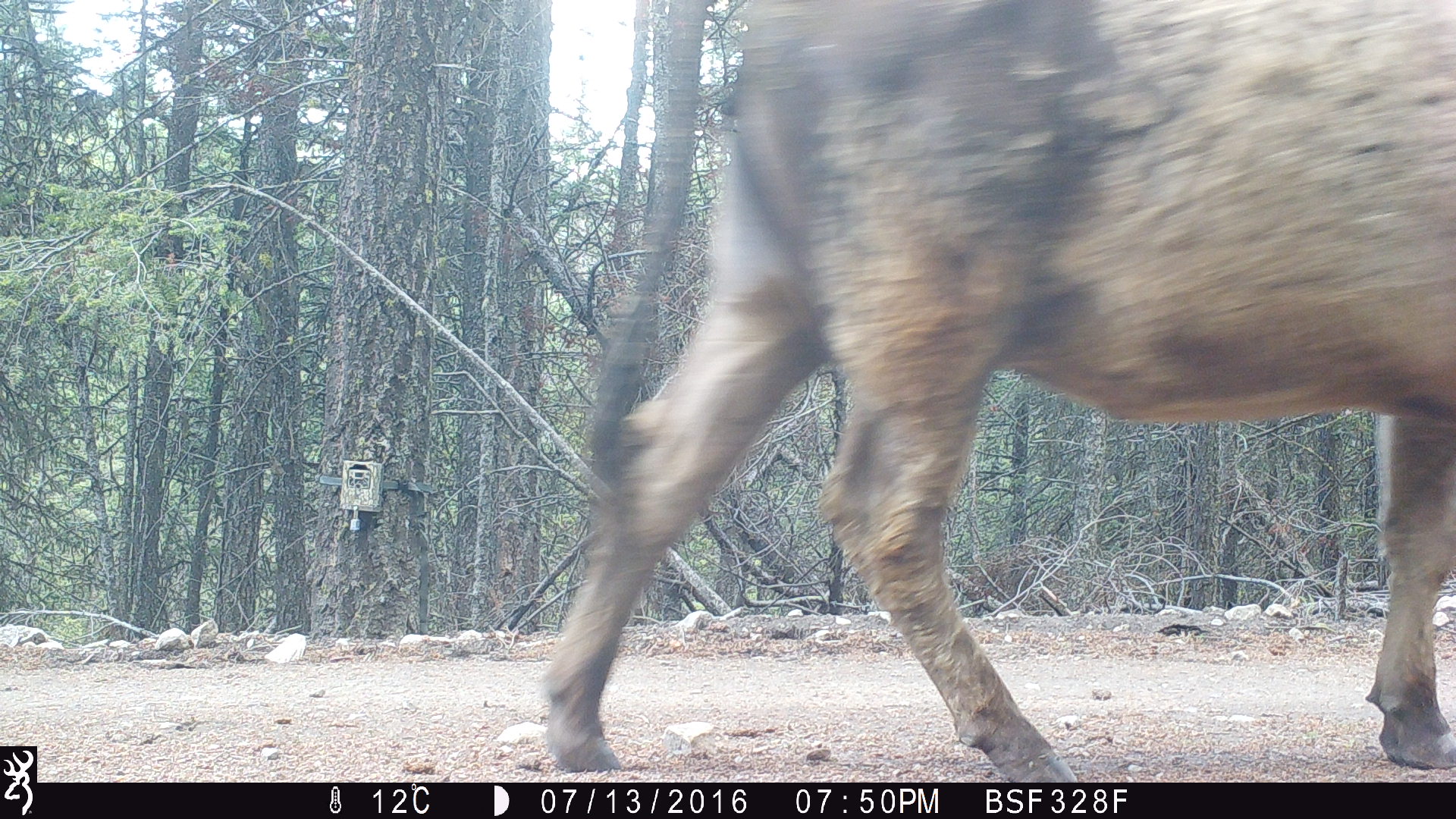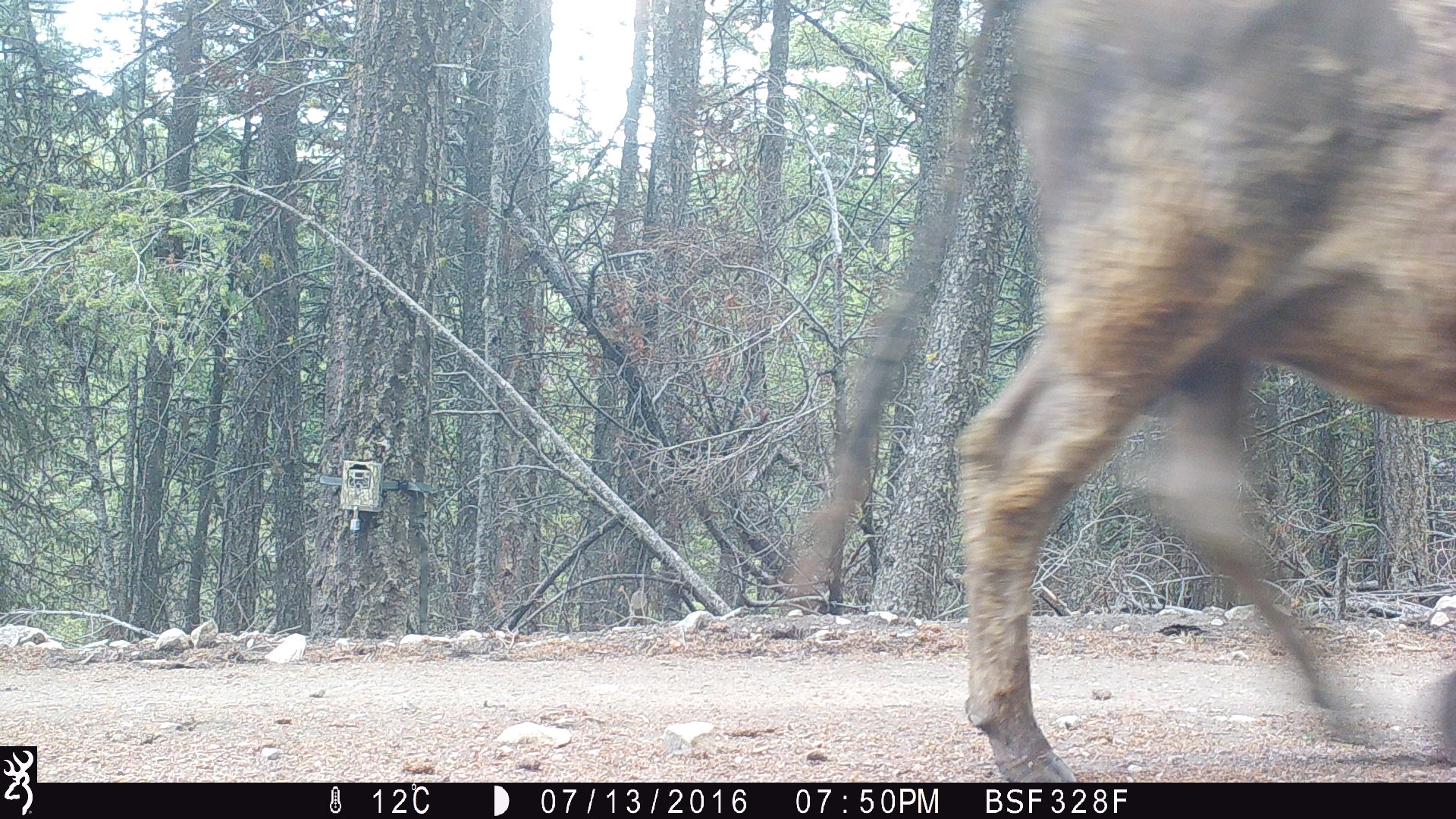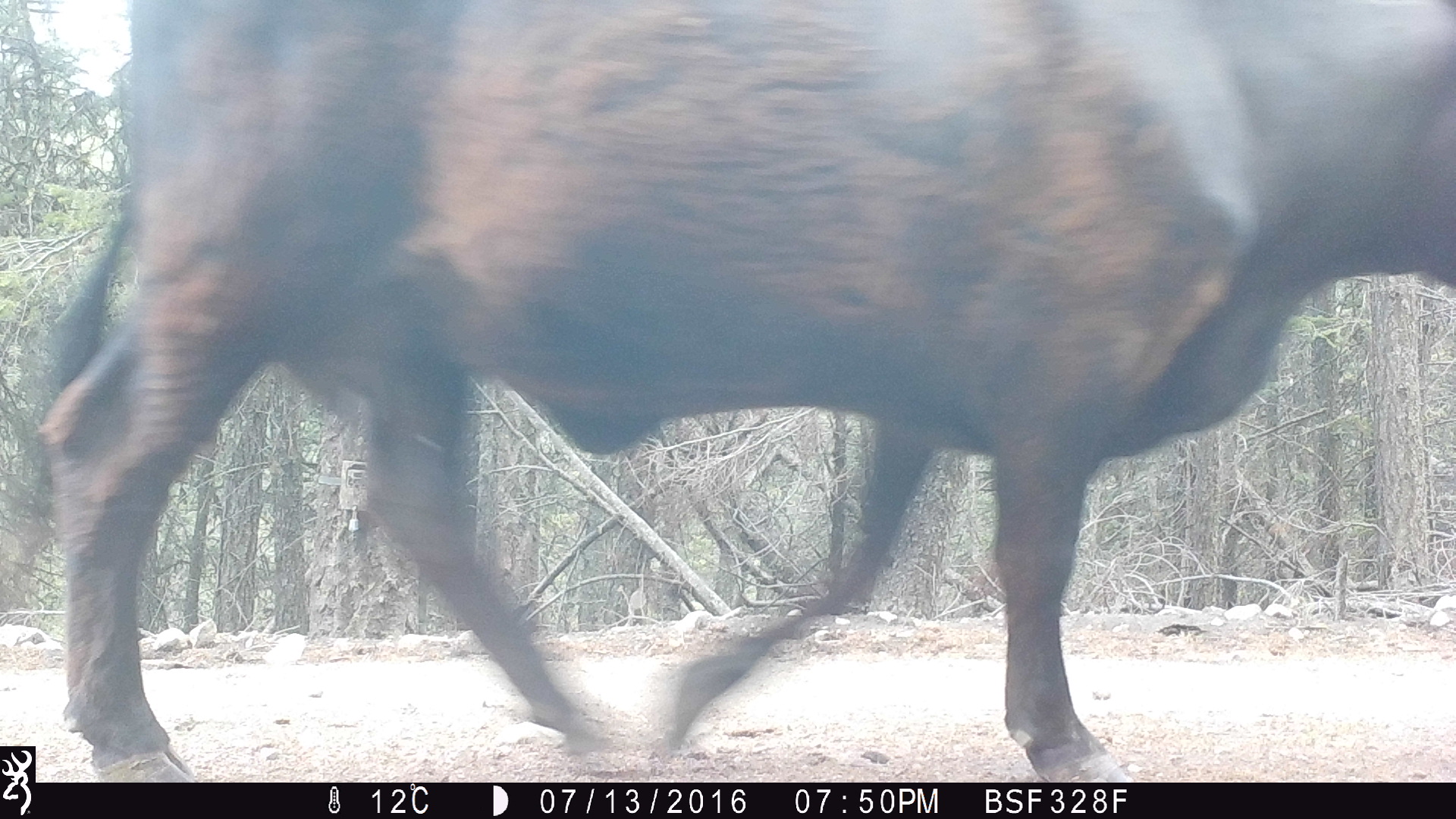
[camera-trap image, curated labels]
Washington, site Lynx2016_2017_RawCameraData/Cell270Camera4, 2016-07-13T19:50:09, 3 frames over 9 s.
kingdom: Animalia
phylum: Chordata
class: Mammalia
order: Artiodactyla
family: Bovidae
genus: Bos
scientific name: Bos taurus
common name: domestic cattle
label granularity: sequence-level